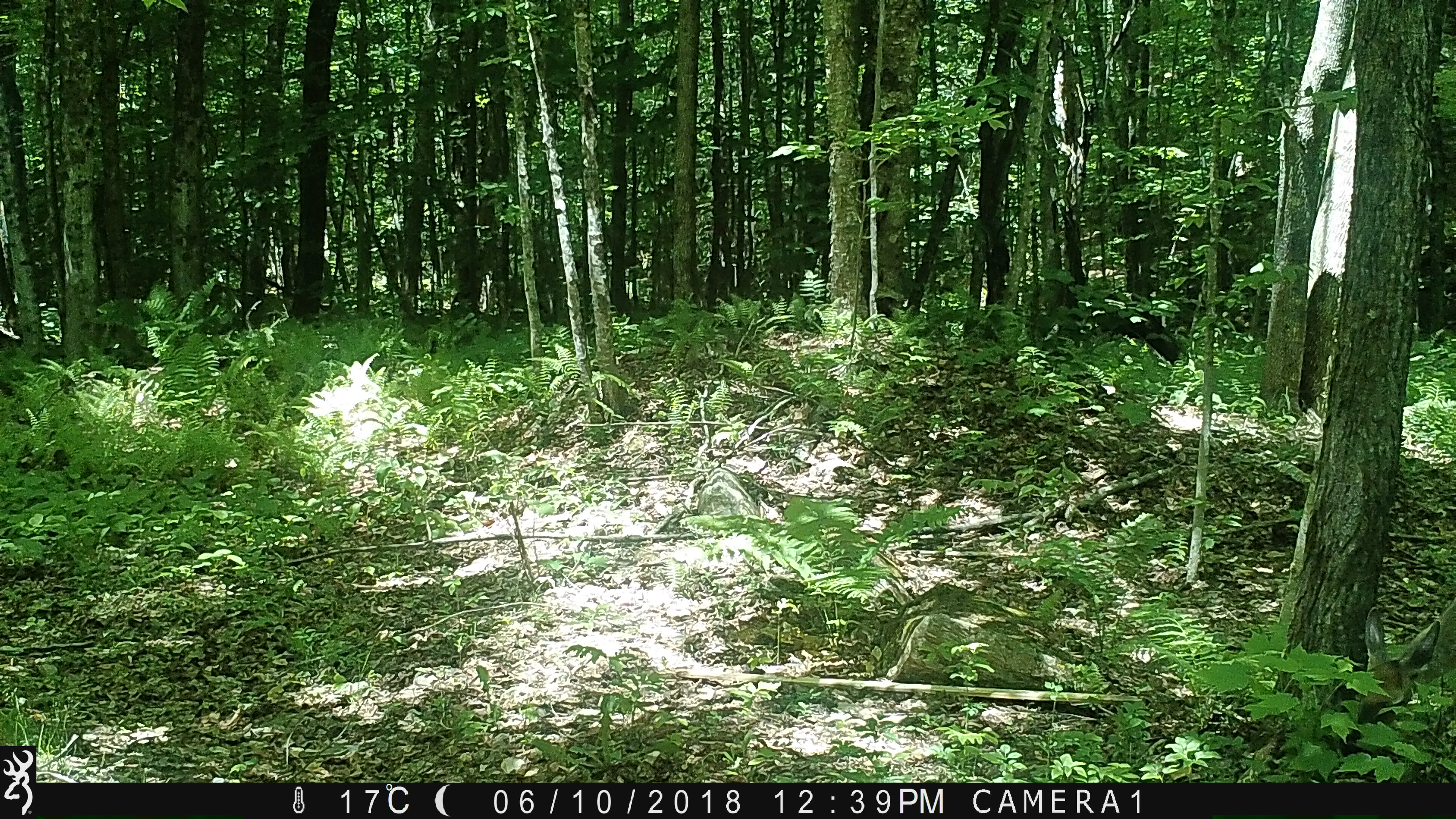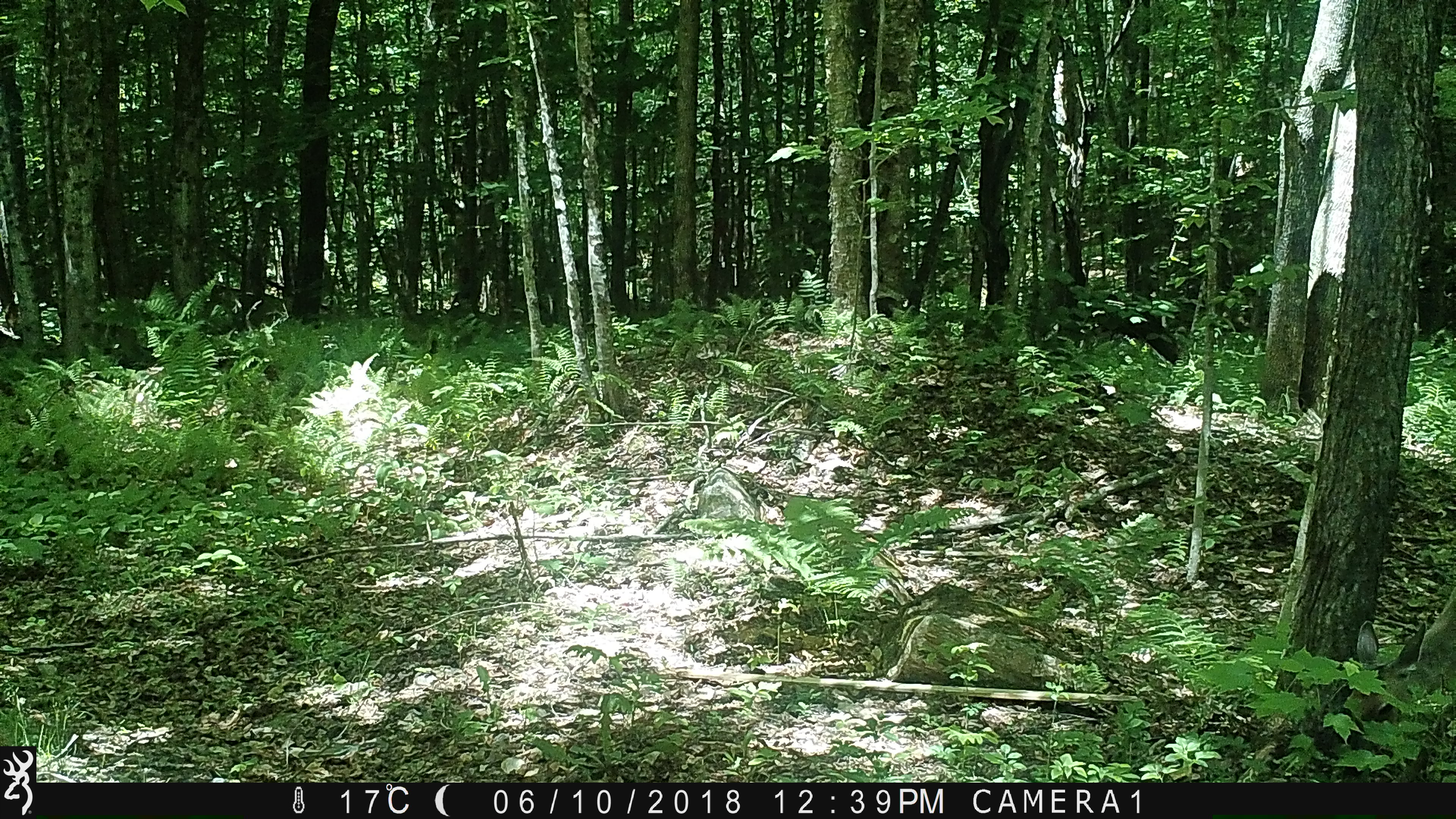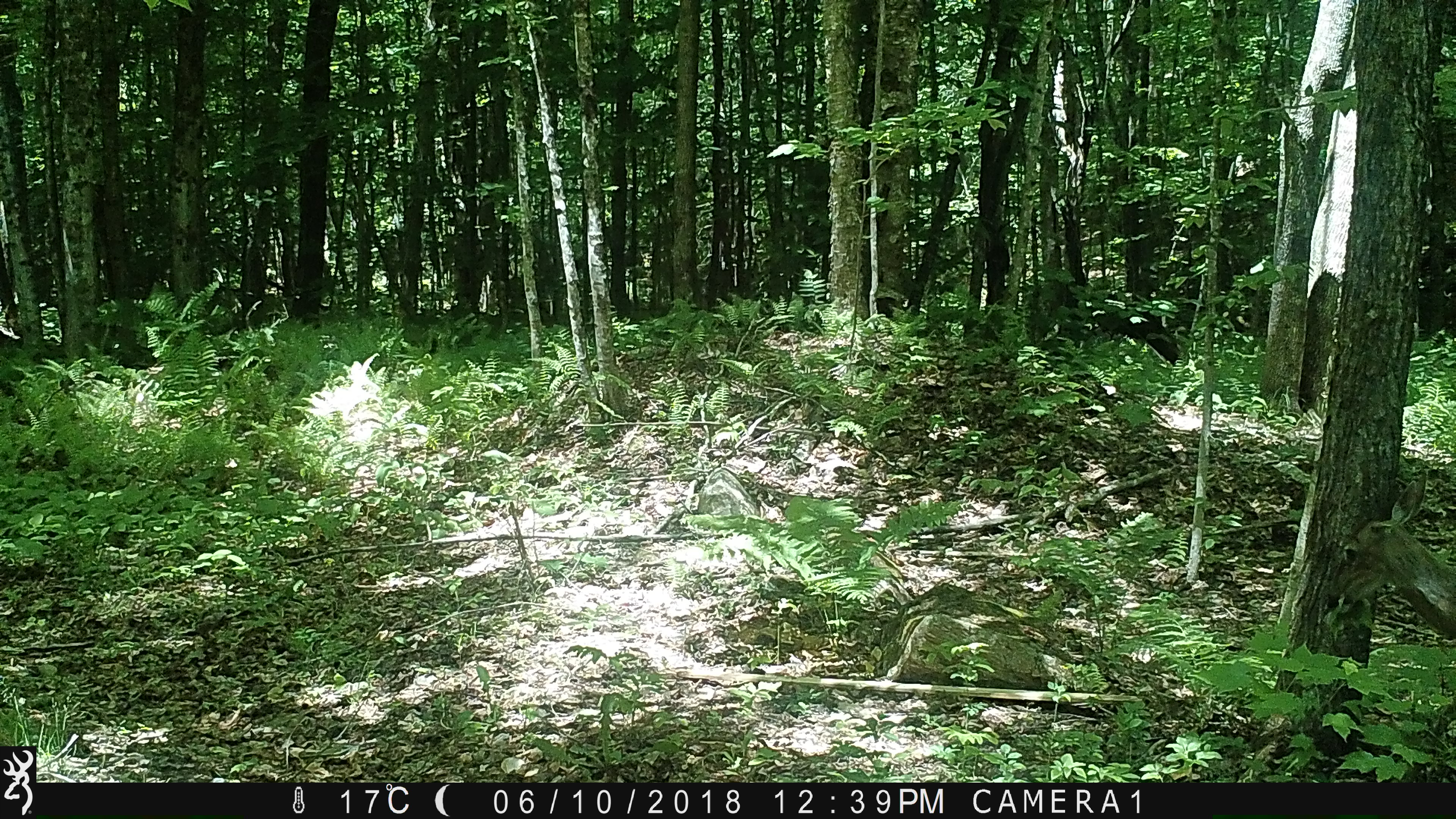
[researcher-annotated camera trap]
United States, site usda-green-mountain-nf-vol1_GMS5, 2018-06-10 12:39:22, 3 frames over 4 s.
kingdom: Animalia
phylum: Chordata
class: Mammalia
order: Artiodactyla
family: Cervidae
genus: Odocoileus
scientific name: Odocoileus virginianus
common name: white-tailed deer